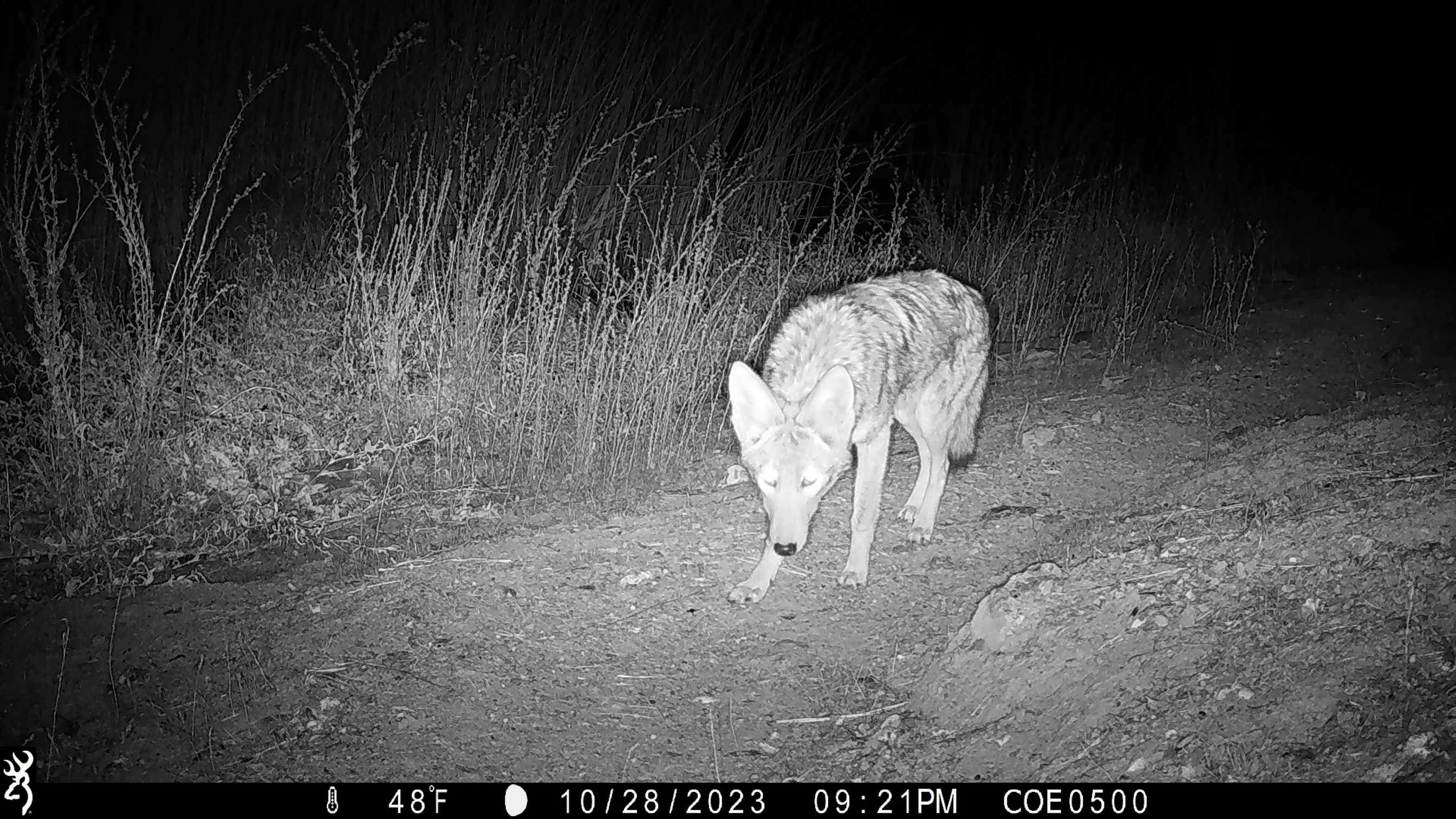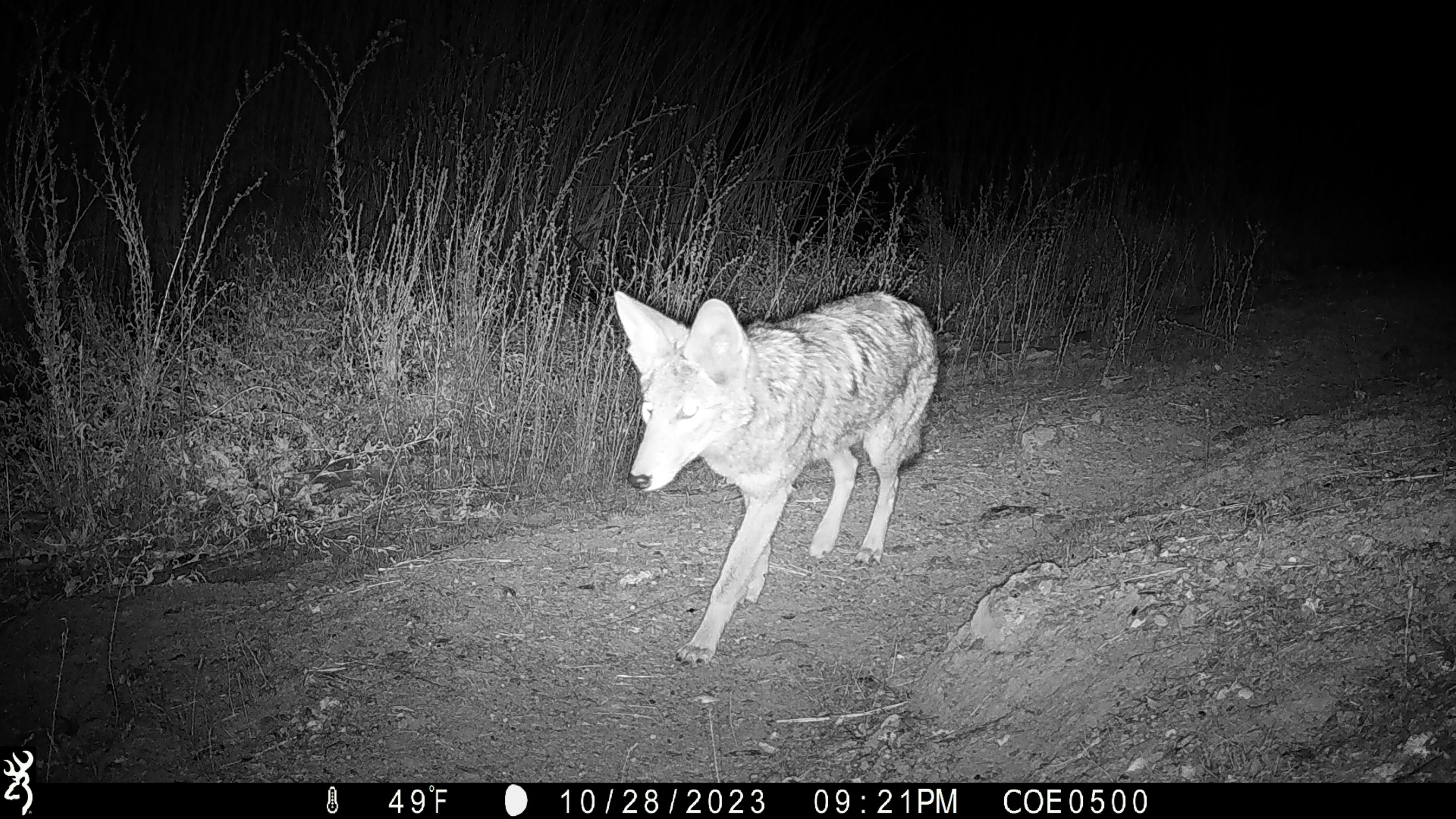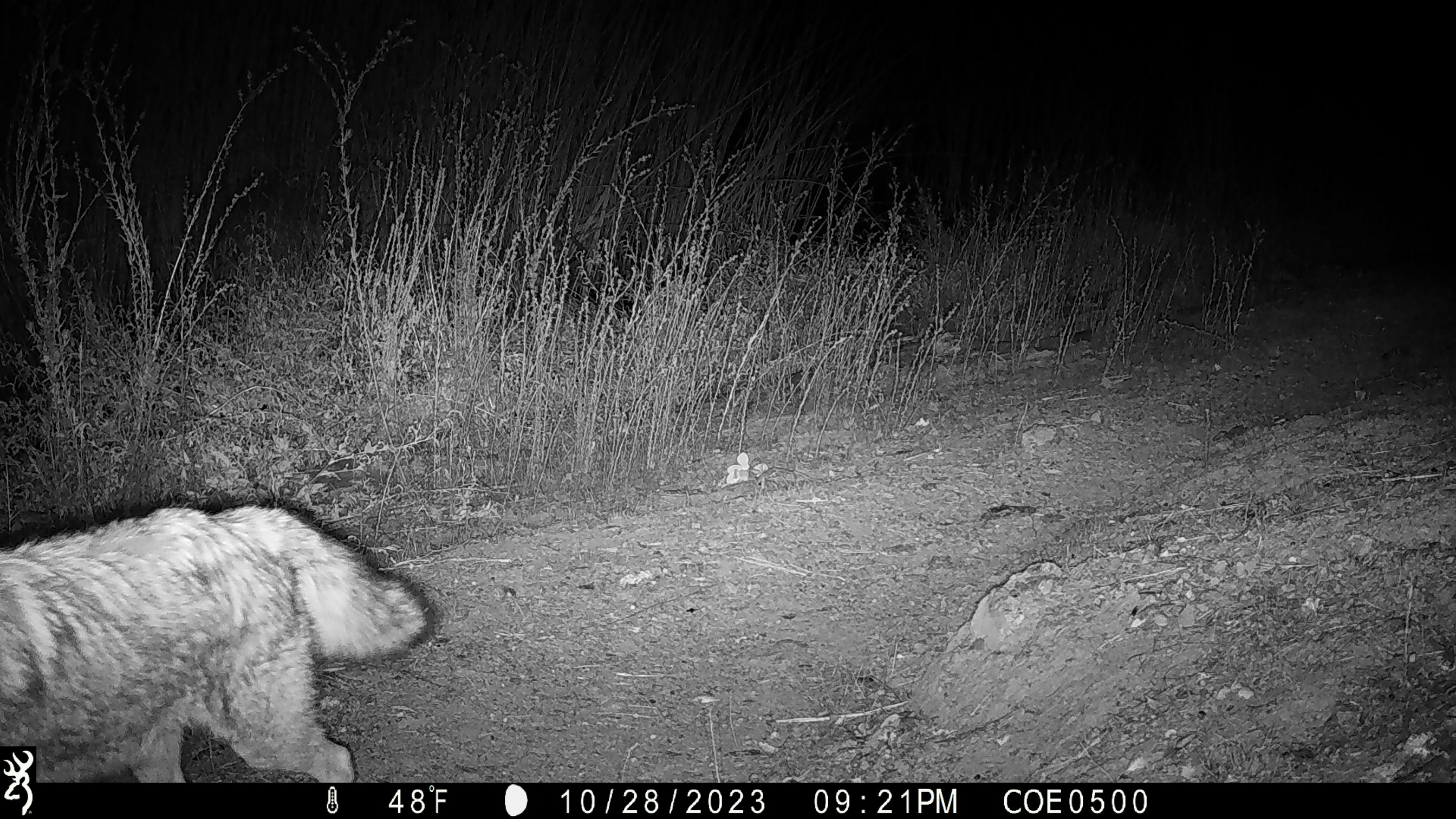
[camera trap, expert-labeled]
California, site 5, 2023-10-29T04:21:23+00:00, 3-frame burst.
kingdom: Animalia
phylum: Chordata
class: Mammalia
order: Carnivora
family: Canidae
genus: Canis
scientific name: Canis latrans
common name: coyote